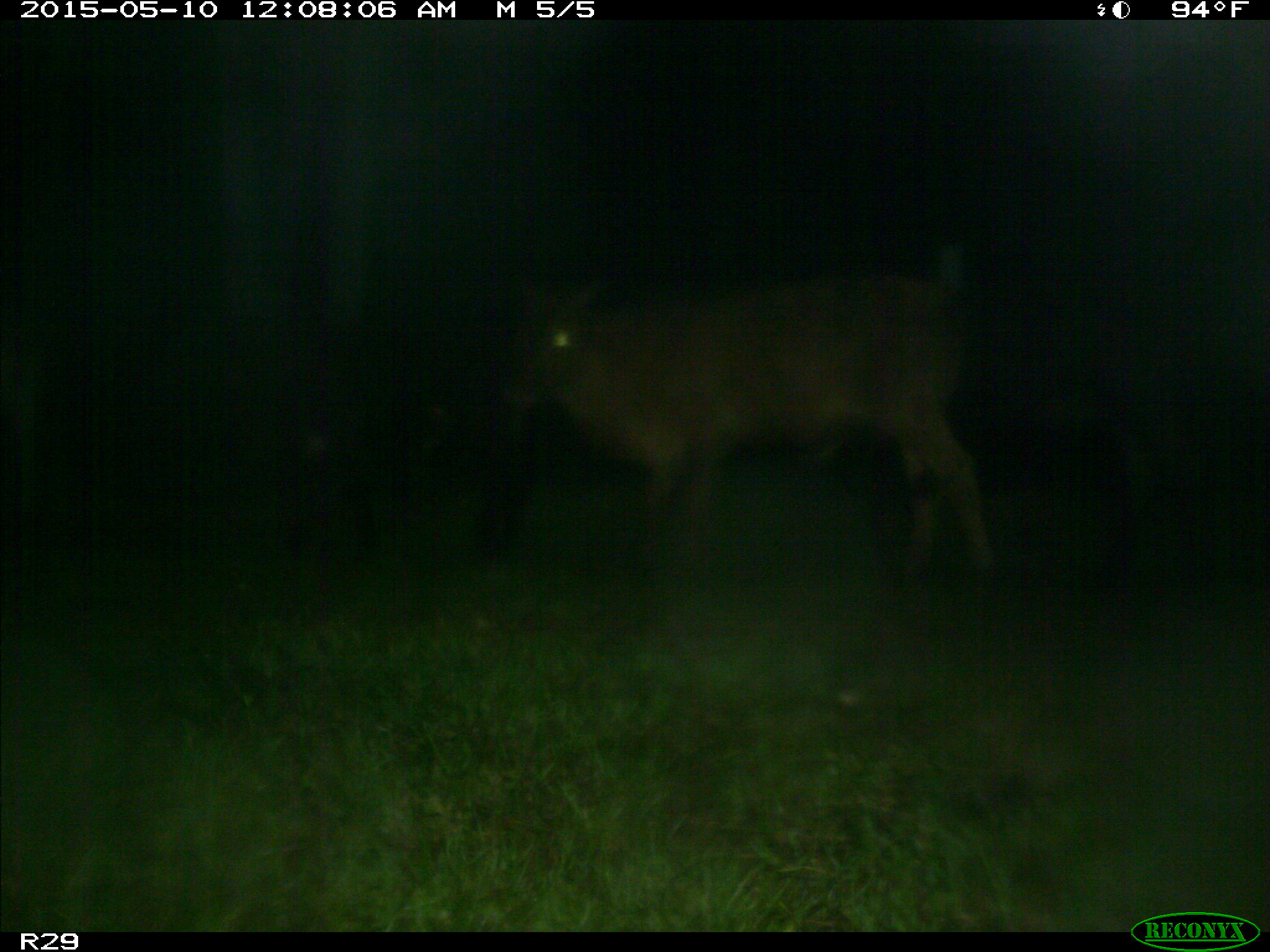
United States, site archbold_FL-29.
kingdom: Animalia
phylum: Chordata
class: Mammalia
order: Artiodactyla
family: Bovidae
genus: Bos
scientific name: Bos taurus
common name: domestic cow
Bos taurus (domestic cow).